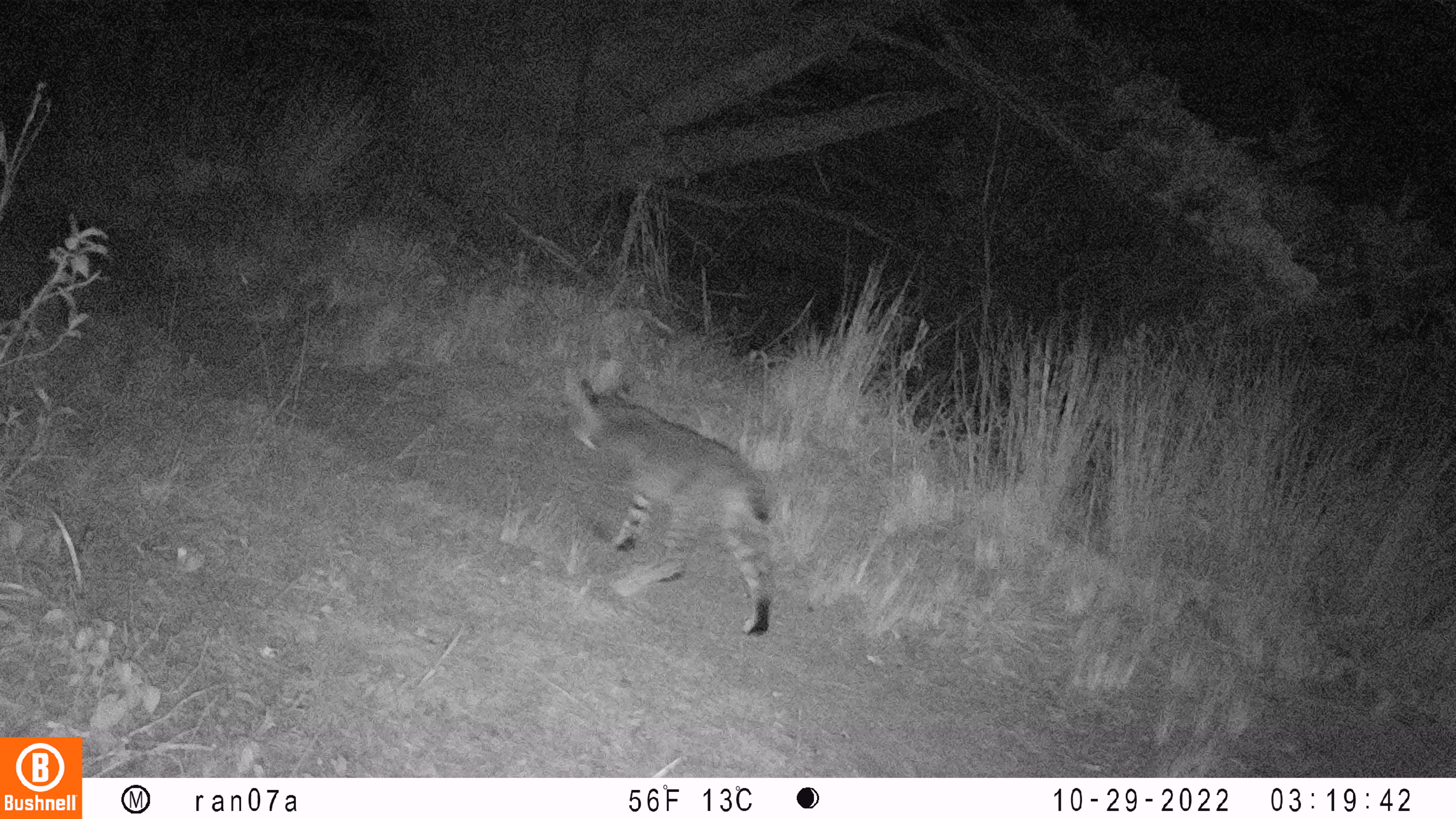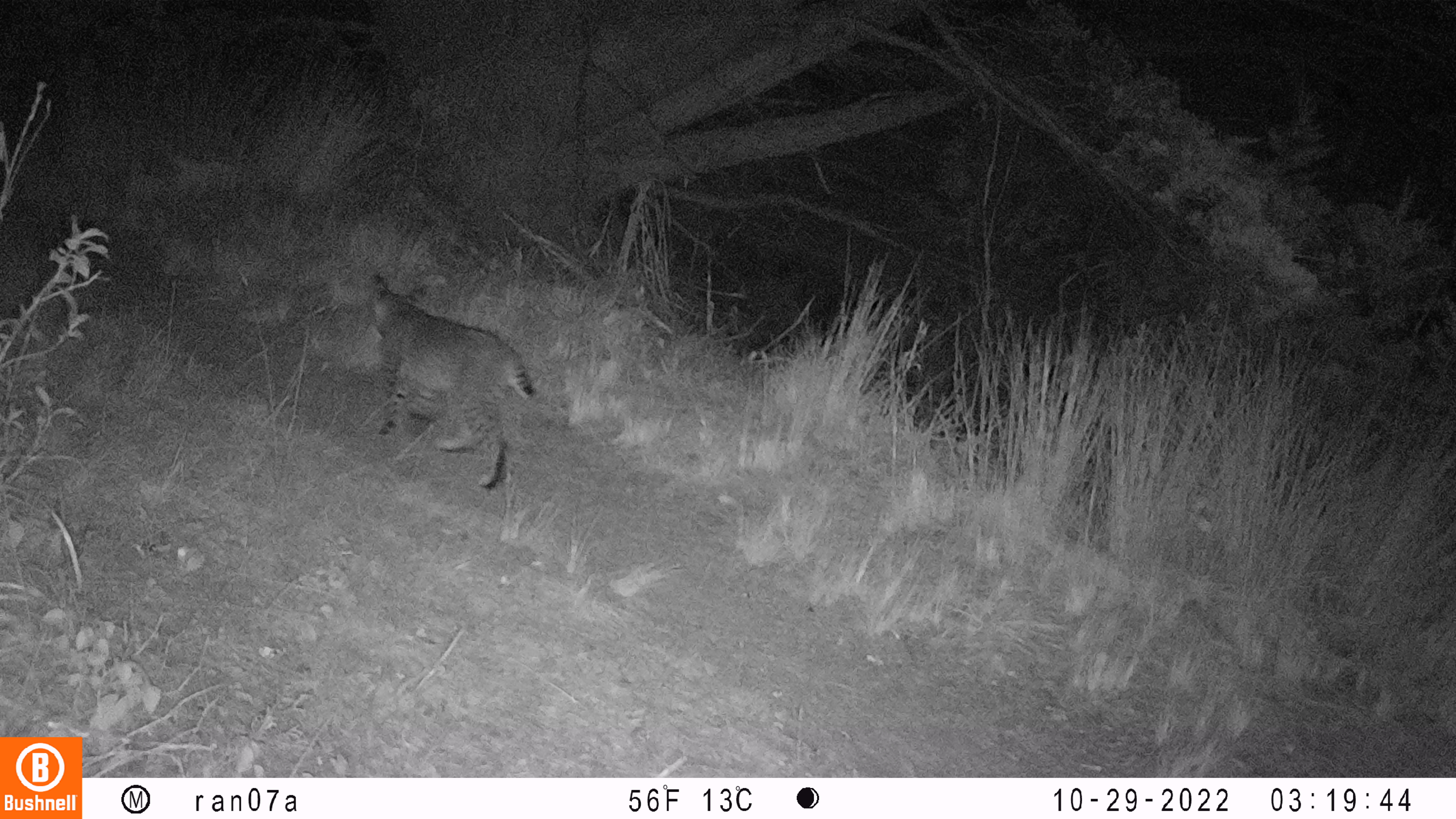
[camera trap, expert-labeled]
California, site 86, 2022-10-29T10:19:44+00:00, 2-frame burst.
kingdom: Animalia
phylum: Chordata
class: Mammalia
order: Carnivora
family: Felidae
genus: Lynx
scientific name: Lynx rufus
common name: bobcat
Bobcat (Lynx rufus).